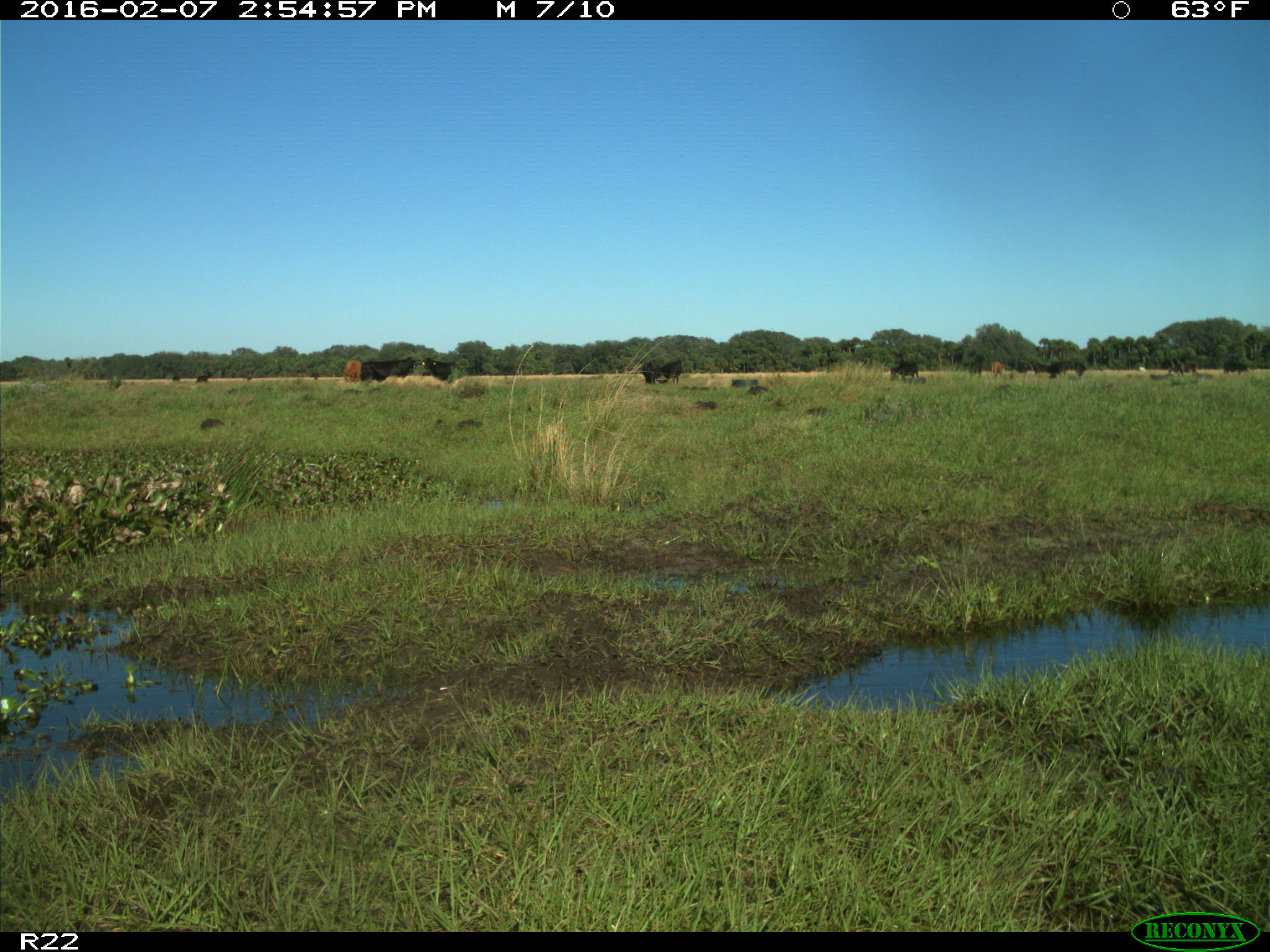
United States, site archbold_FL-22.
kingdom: Animalia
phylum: Chordata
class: Mammalia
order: Artiodactyla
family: Bovidae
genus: Bos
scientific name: Bos taurus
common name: domestic cow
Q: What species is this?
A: Bos taurus (domestic cow).